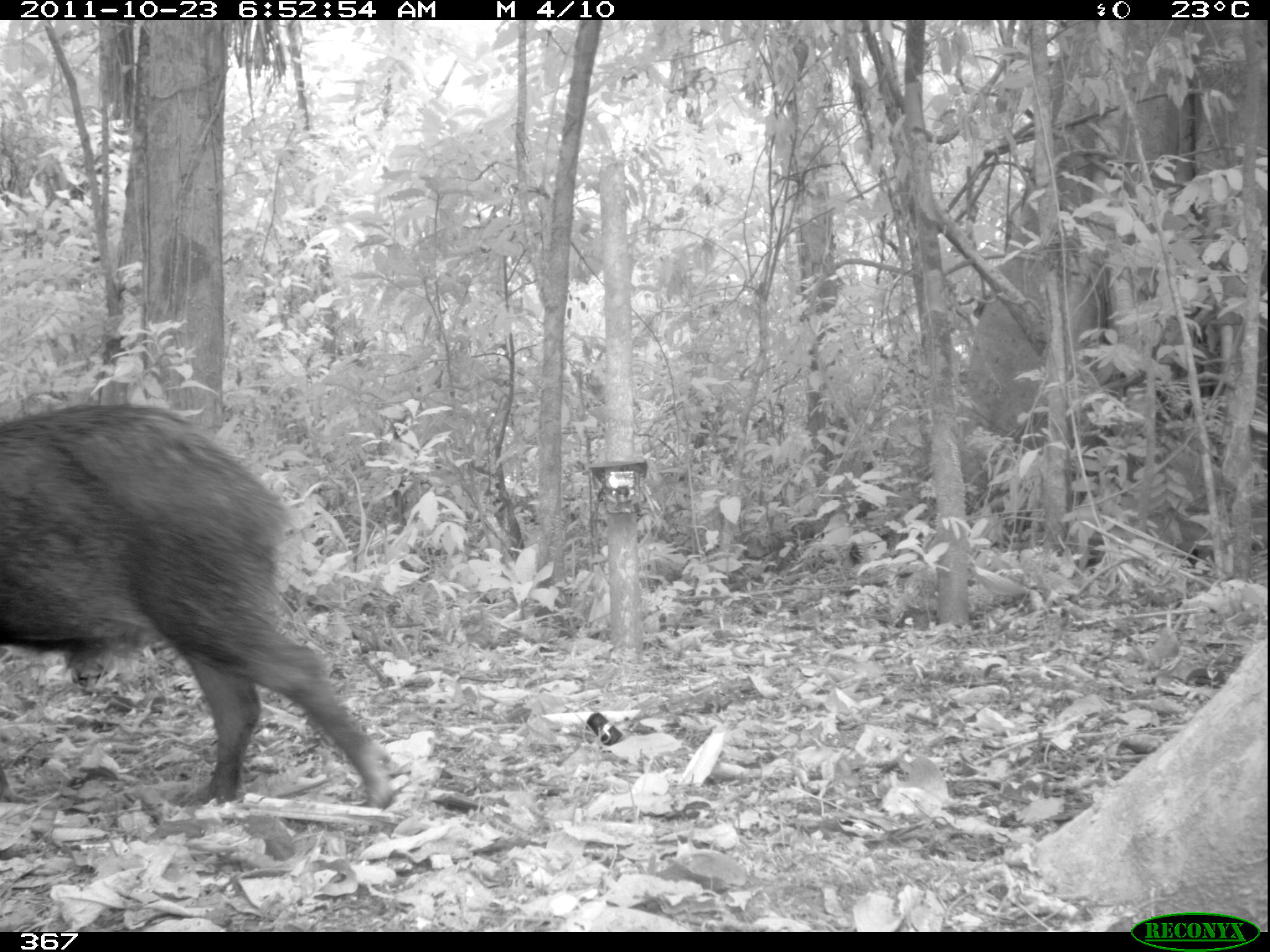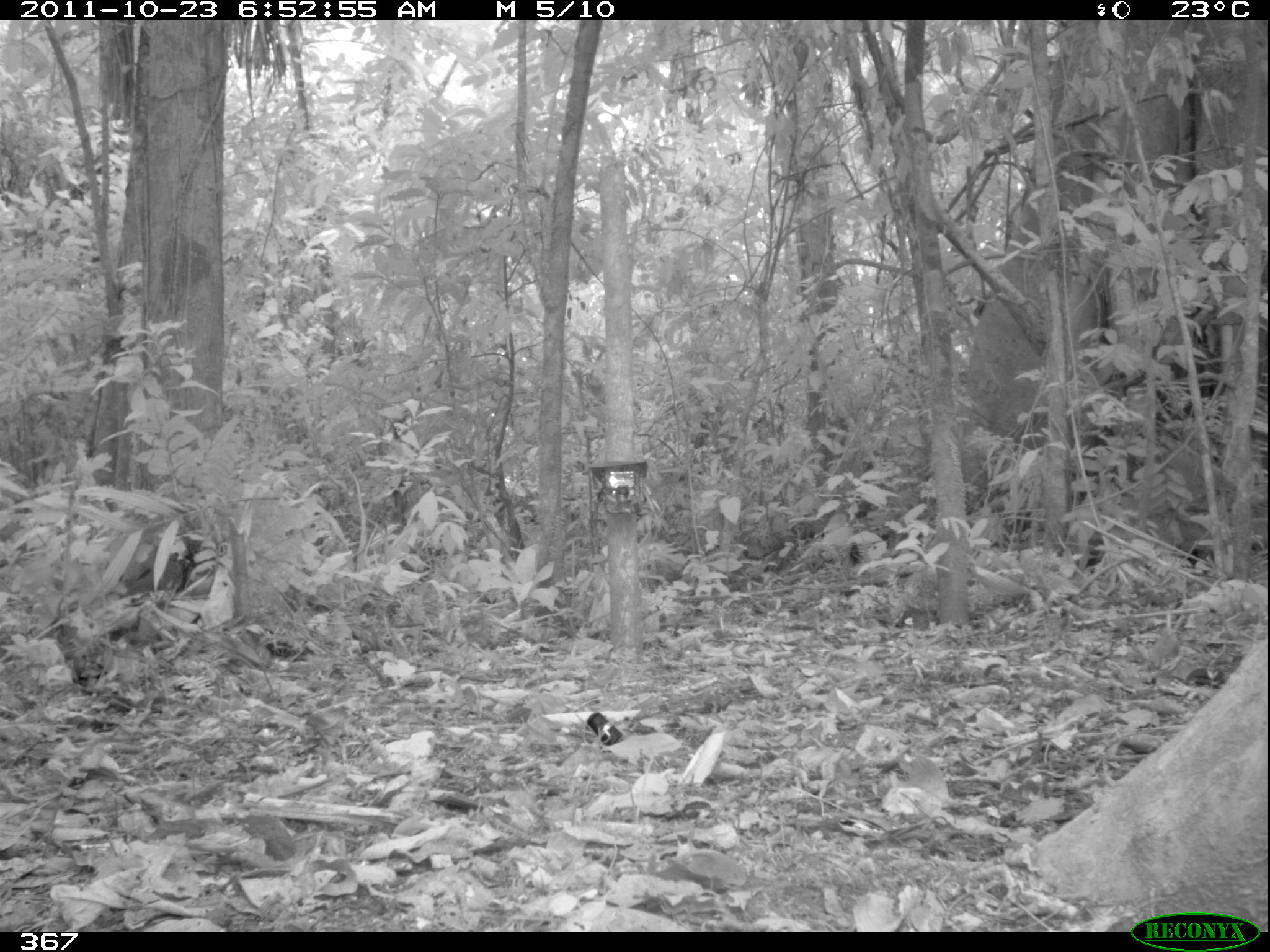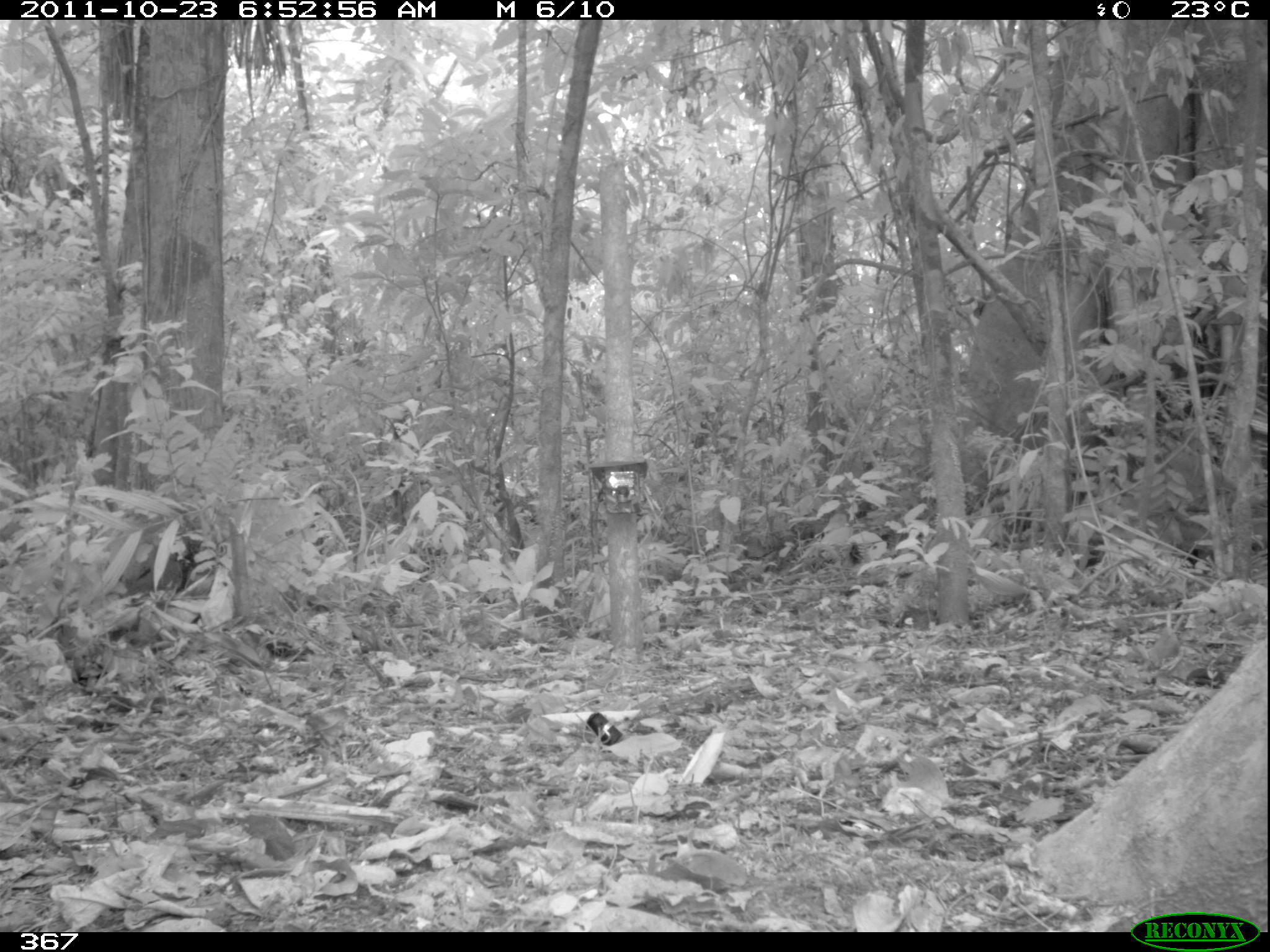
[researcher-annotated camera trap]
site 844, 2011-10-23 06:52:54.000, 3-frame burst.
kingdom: Animalia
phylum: Chordata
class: Mammalia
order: Artiodactyla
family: Tayassuidae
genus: Tayassu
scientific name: Tayassu pecari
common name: white-lipped peccary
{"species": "Tayassu pecari (white-lipped peccary)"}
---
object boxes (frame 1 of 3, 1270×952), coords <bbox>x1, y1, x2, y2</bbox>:
tayassu pecari: <bbox>0, 401, 395, 809</bbox>